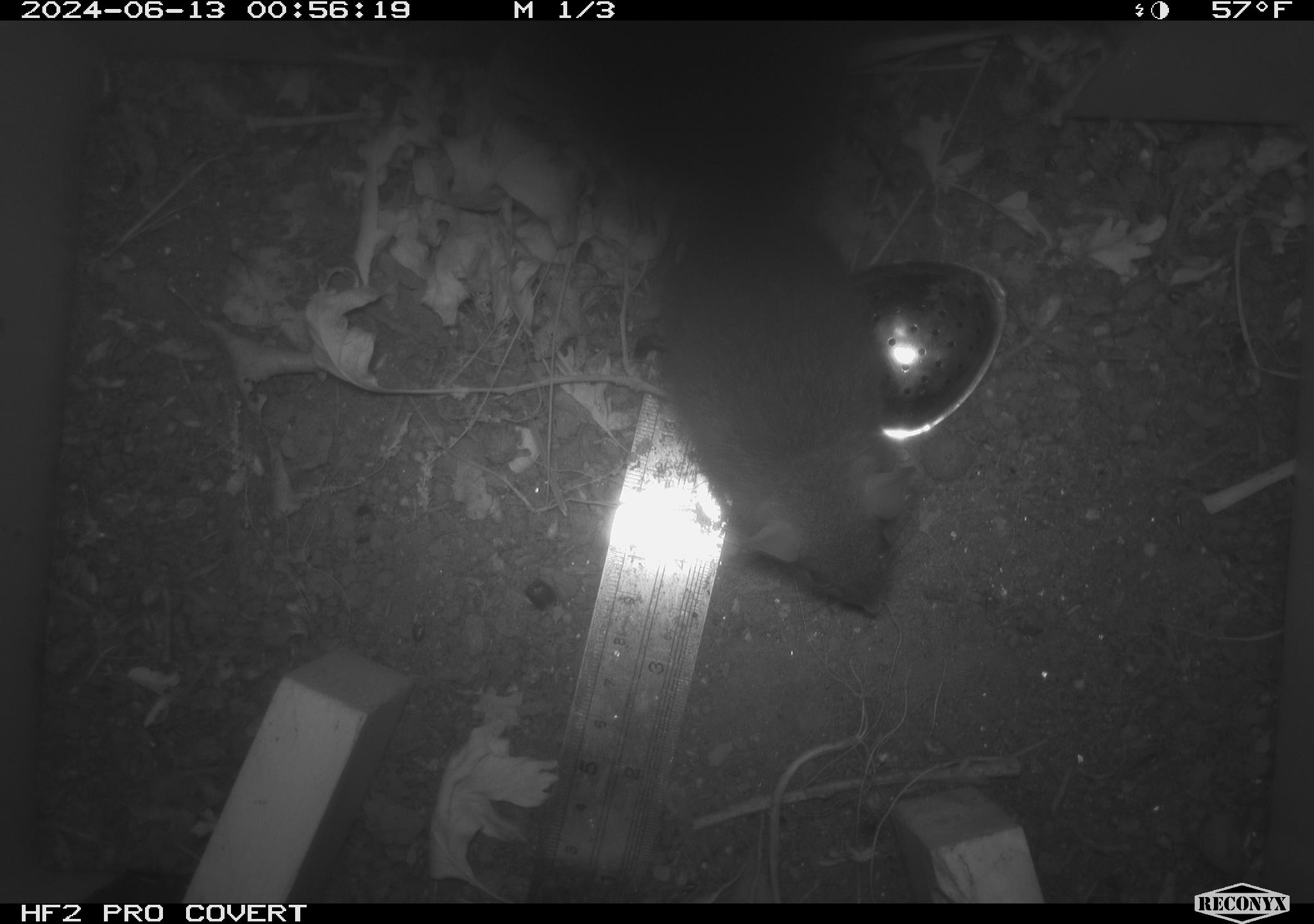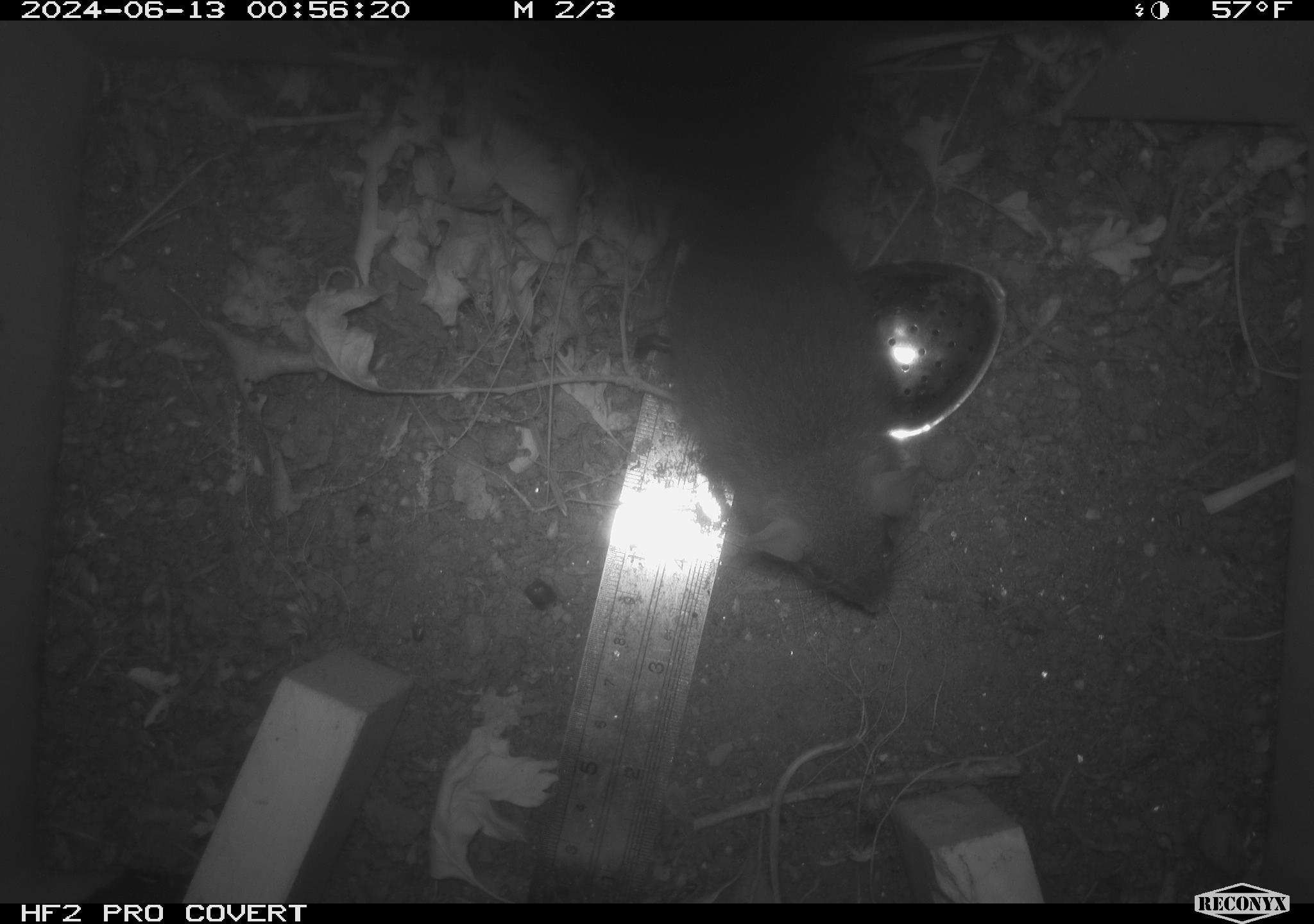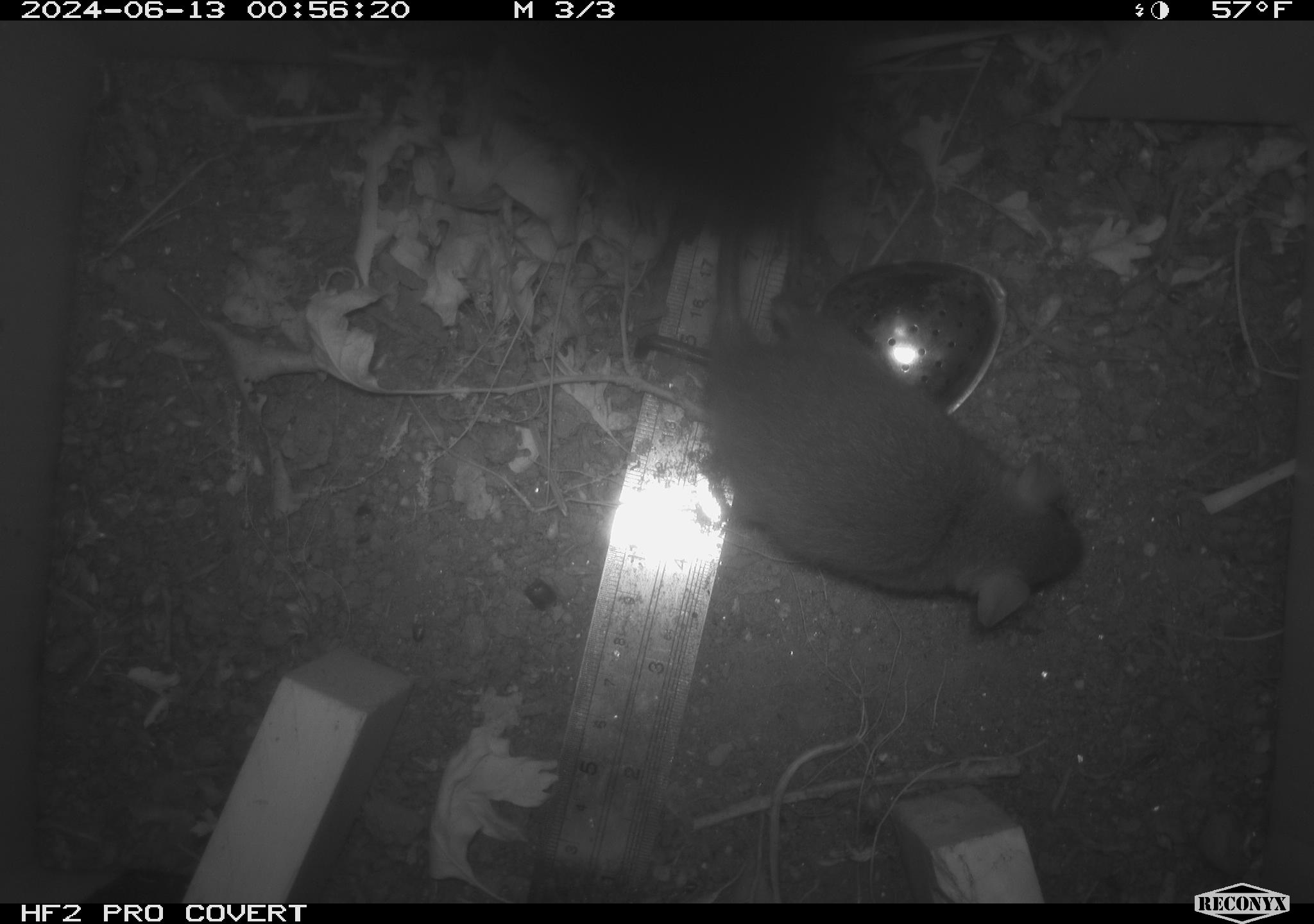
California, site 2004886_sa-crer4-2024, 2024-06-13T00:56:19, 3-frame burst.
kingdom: Animalia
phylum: Chordata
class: Mammalia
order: Rodentia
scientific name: Rodentia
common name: mouse species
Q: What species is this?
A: Mouse species (Rodentia).